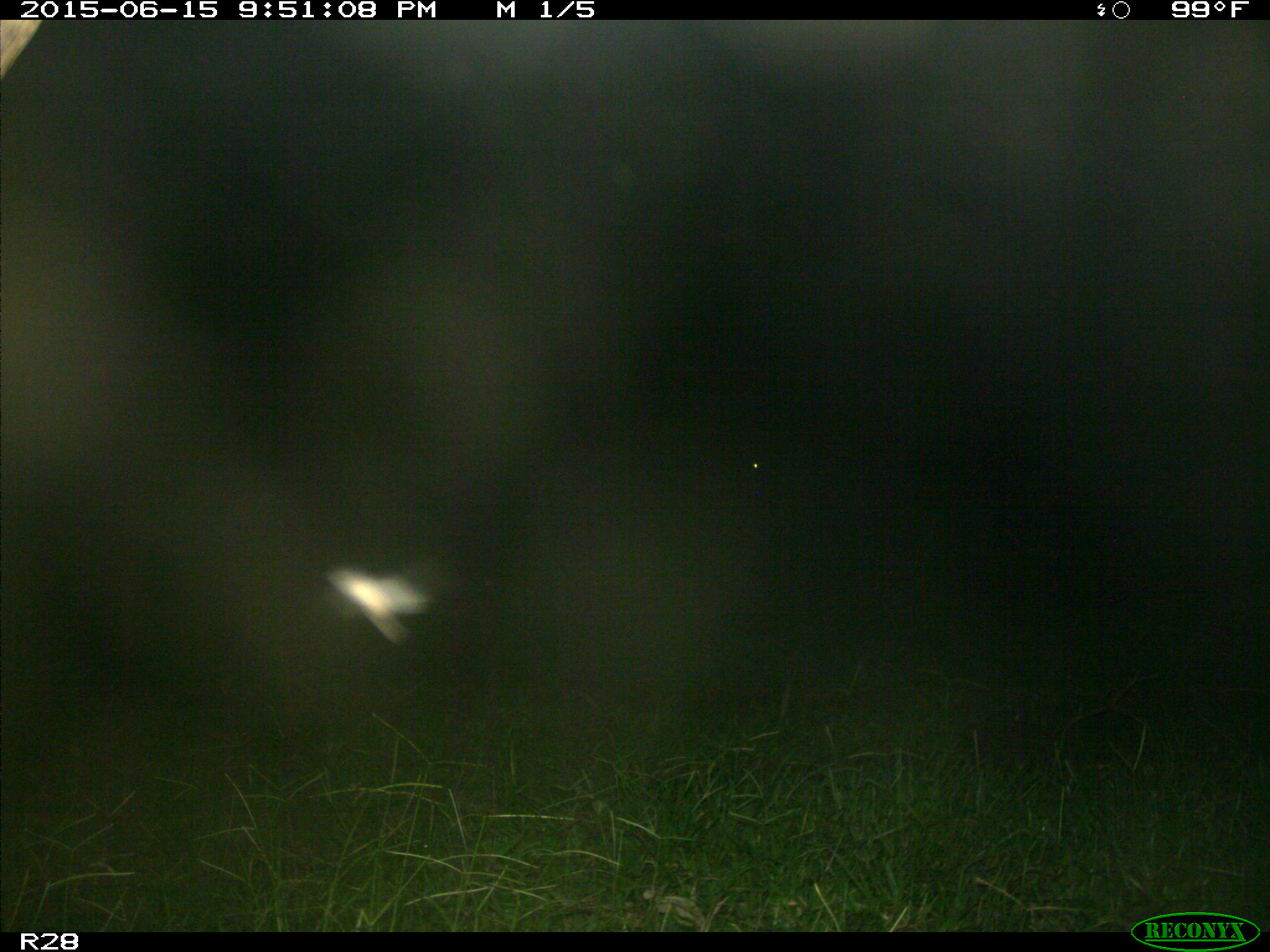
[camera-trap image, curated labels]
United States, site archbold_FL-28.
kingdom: Animalia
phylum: Chordata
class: Mammalia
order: Artiodactyla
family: Bovidae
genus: Bos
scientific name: Bos taurus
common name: domestic cow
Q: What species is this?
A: Bos taurus (domestic cow).